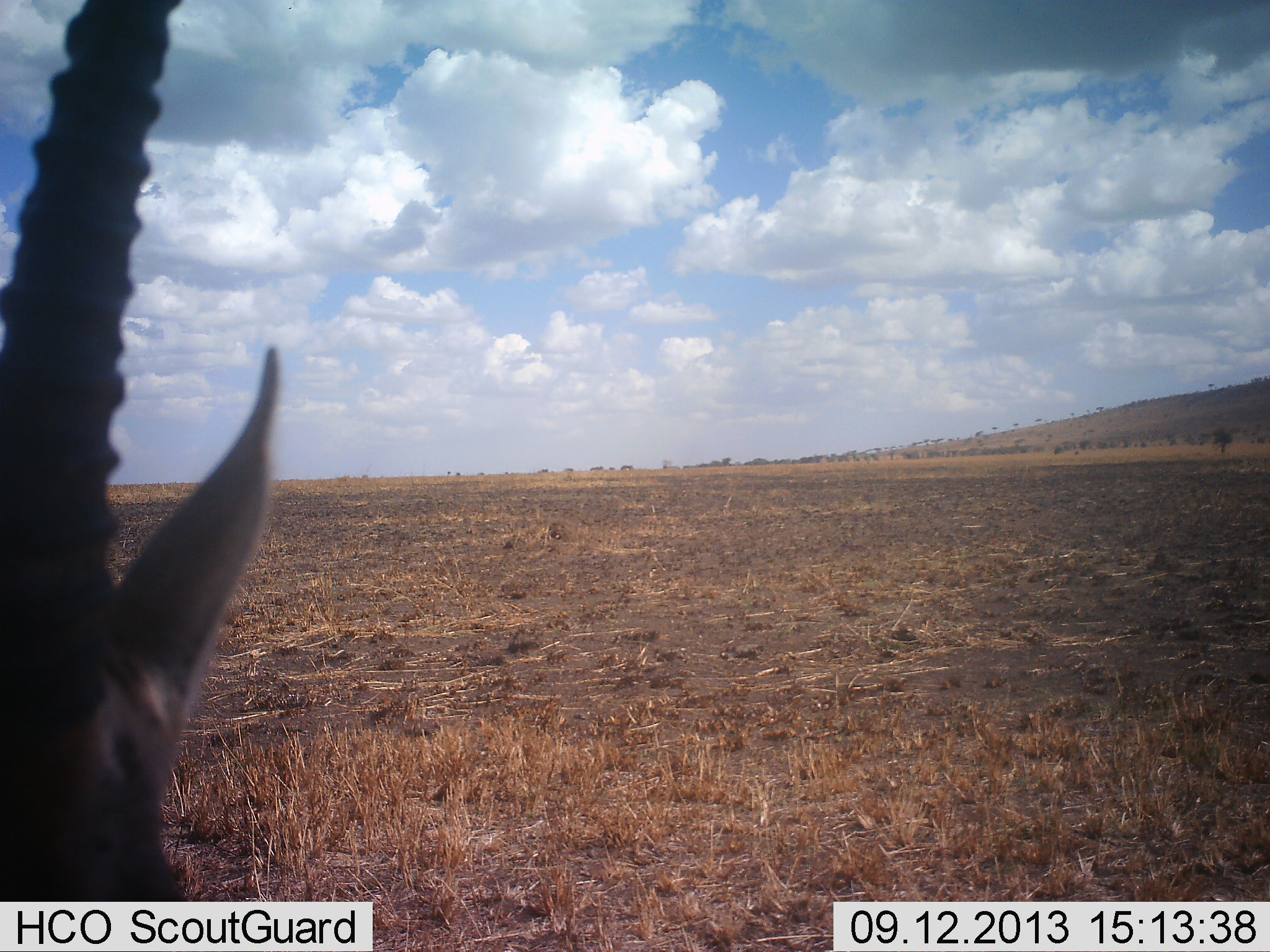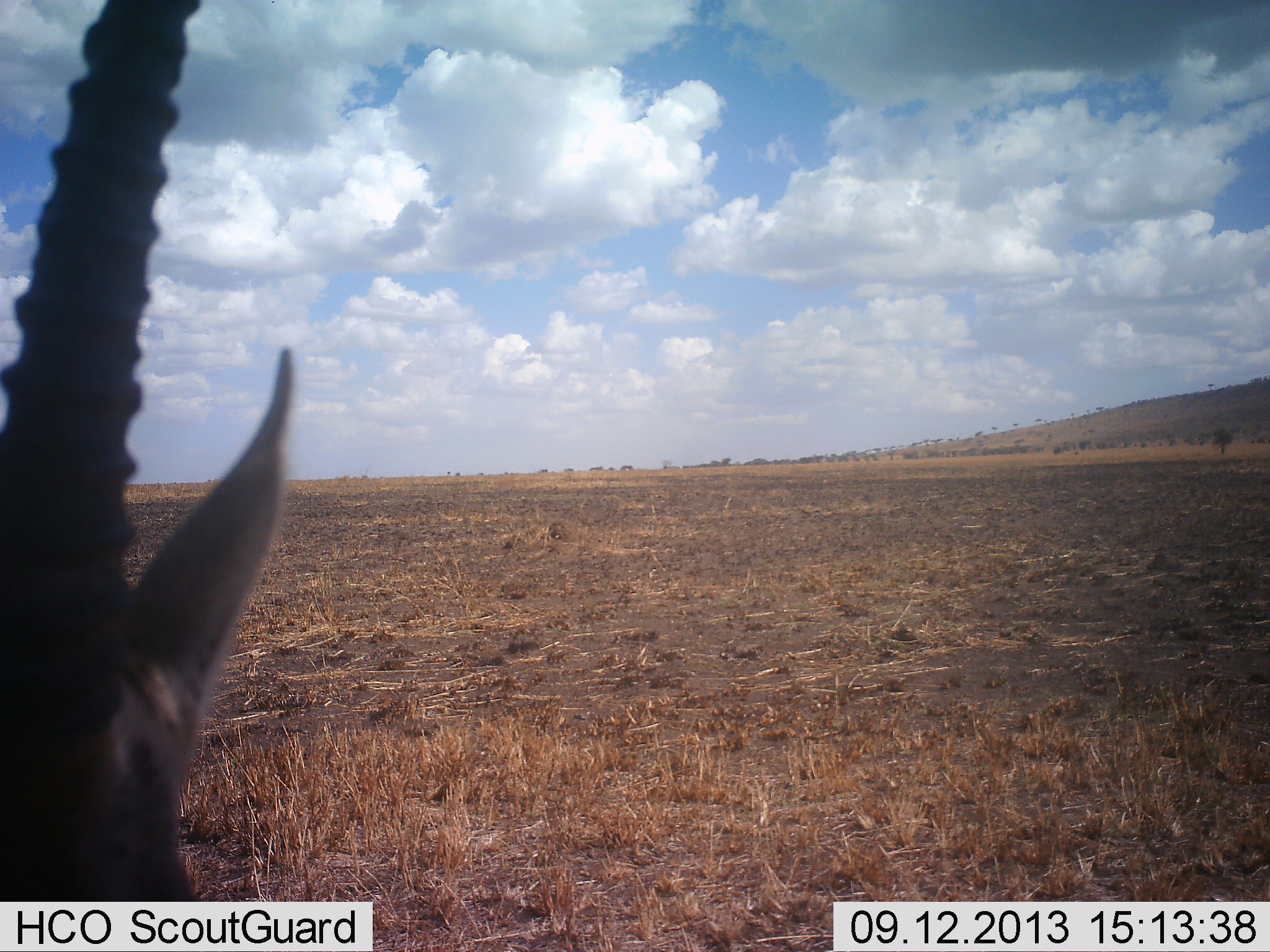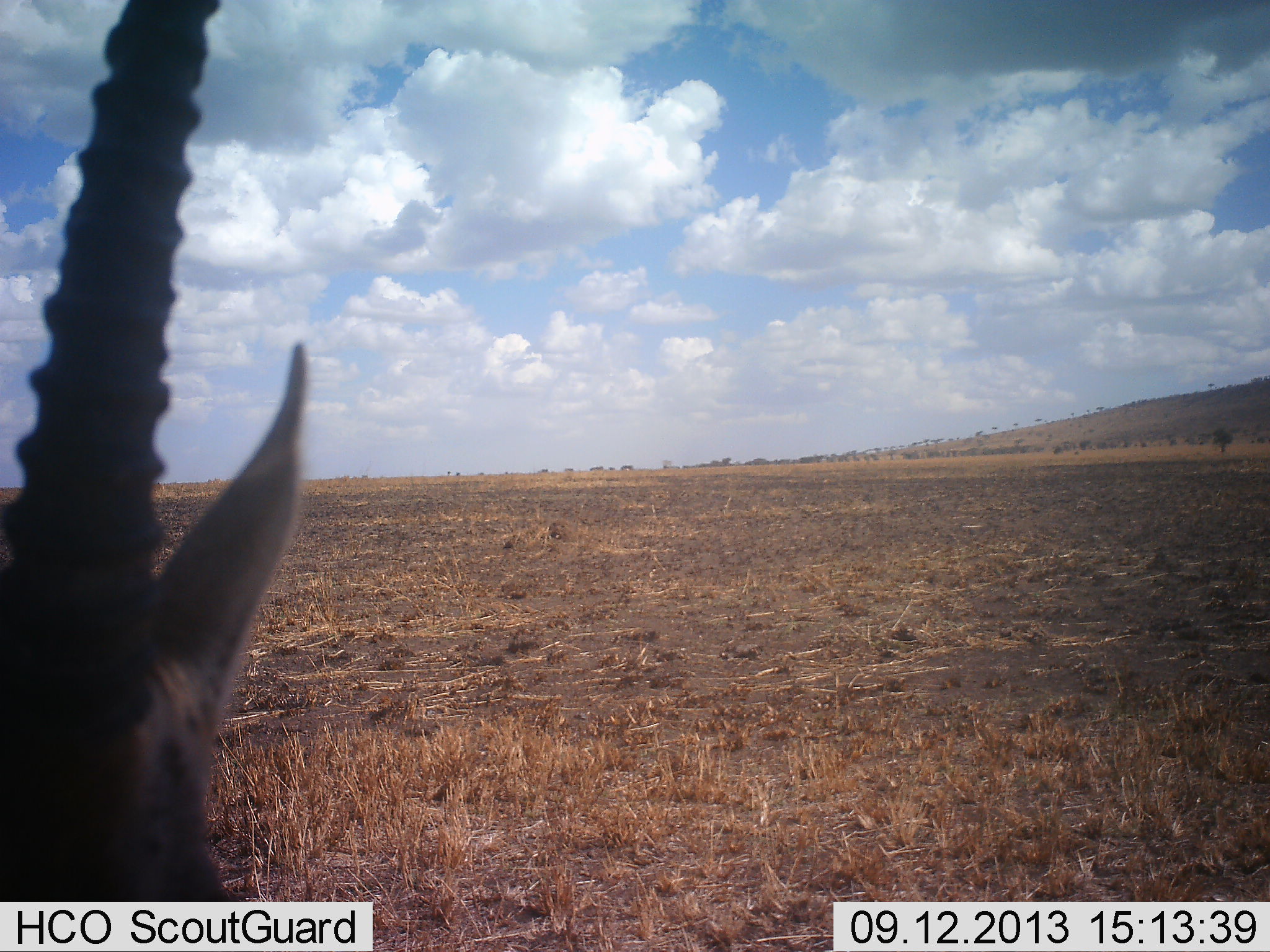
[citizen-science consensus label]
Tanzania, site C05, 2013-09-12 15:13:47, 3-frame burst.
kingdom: Animalia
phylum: Chordata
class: Mammalia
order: Artiodactyla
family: Bovidae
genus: Eudorcas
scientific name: Eudorcas thomsonii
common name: thomson's gazelle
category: gazellethomsons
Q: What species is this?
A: Gazellethomsons (thomson's gazelle) (Eudorcas thomsonii).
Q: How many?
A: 1.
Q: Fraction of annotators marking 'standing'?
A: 90%.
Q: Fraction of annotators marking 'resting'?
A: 10%.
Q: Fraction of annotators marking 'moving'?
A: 0%.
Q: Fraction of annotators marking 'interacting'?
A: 0%.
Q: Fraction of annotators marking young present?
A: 0%.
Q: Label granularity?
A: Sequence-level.